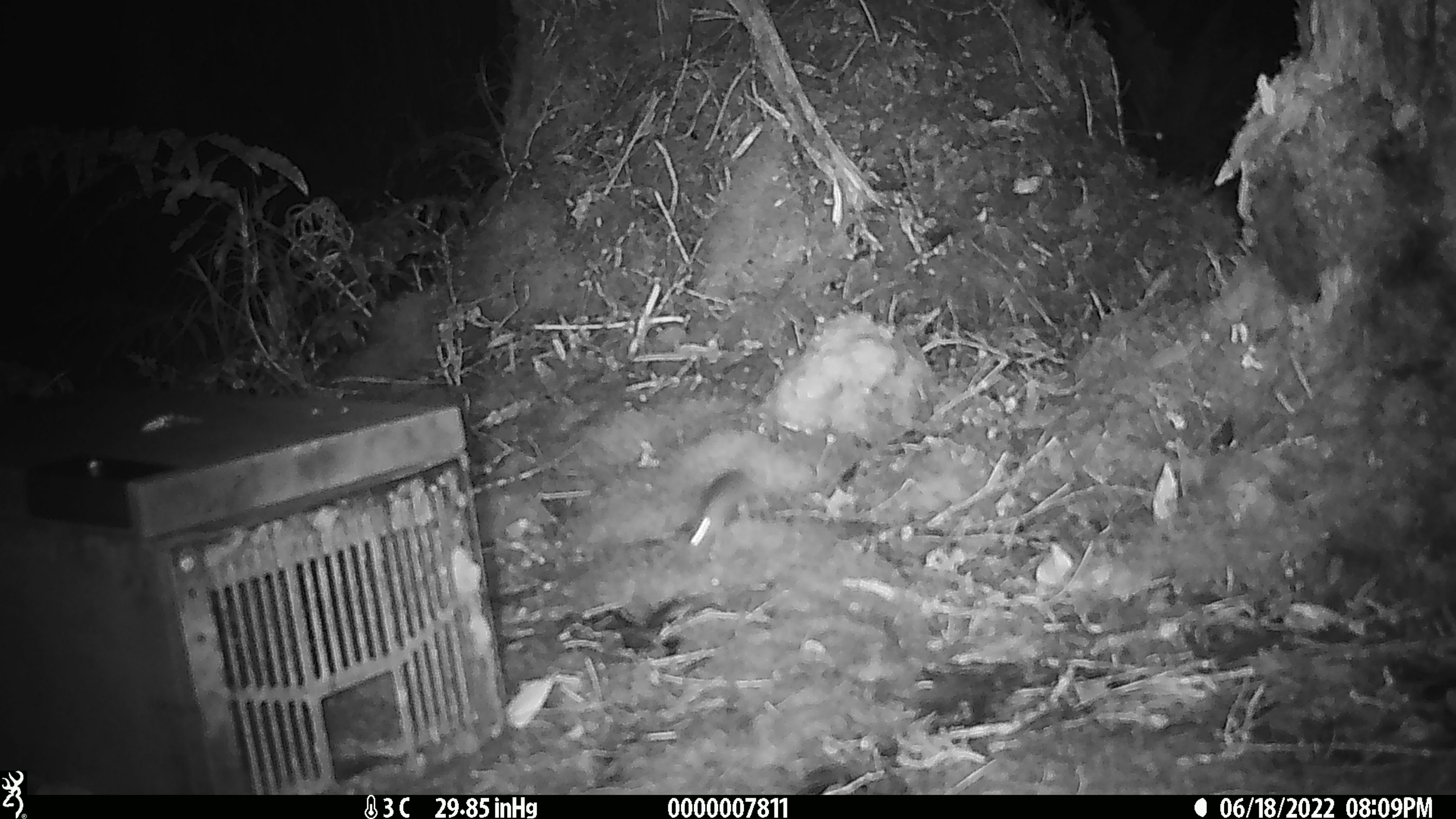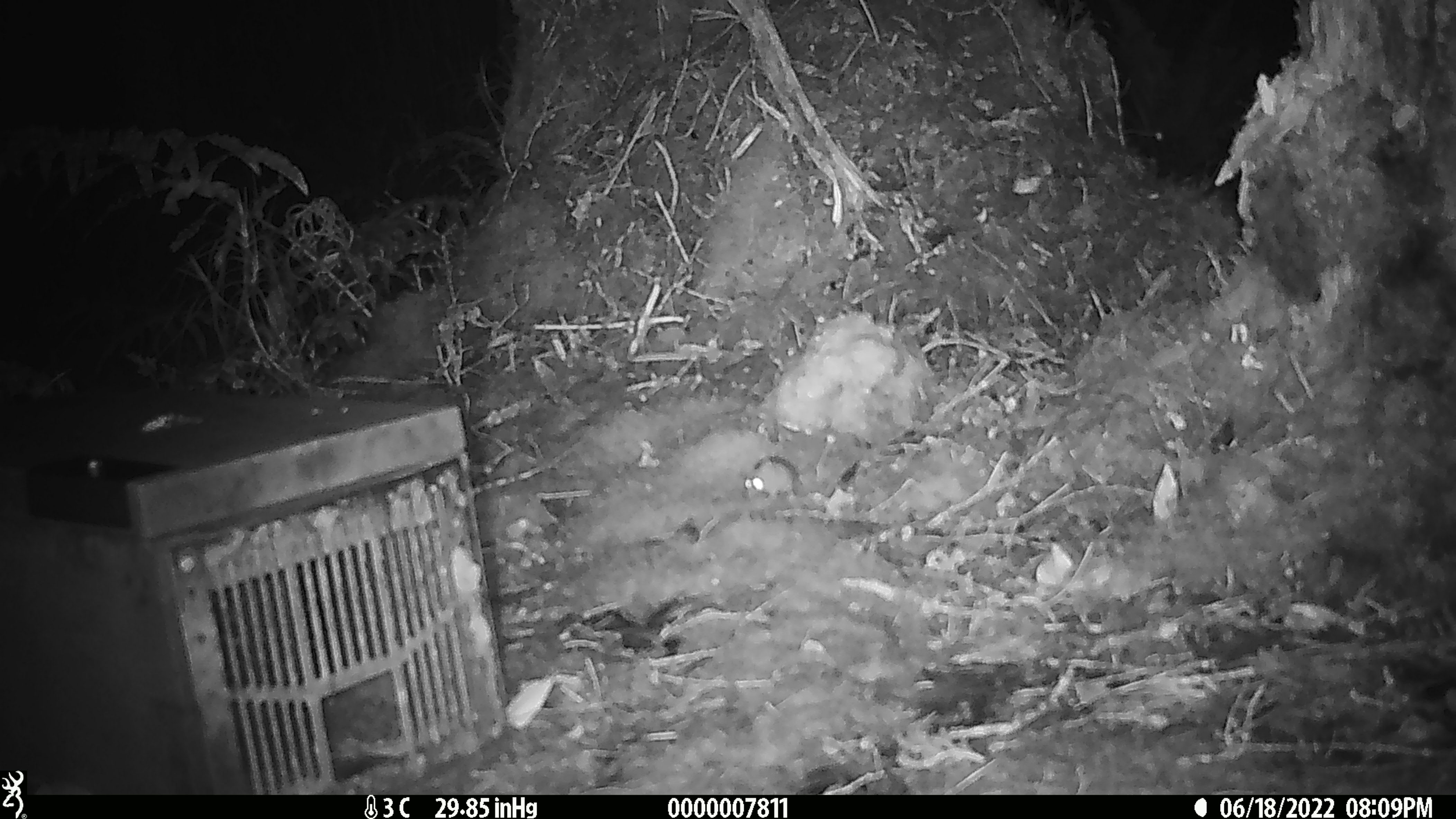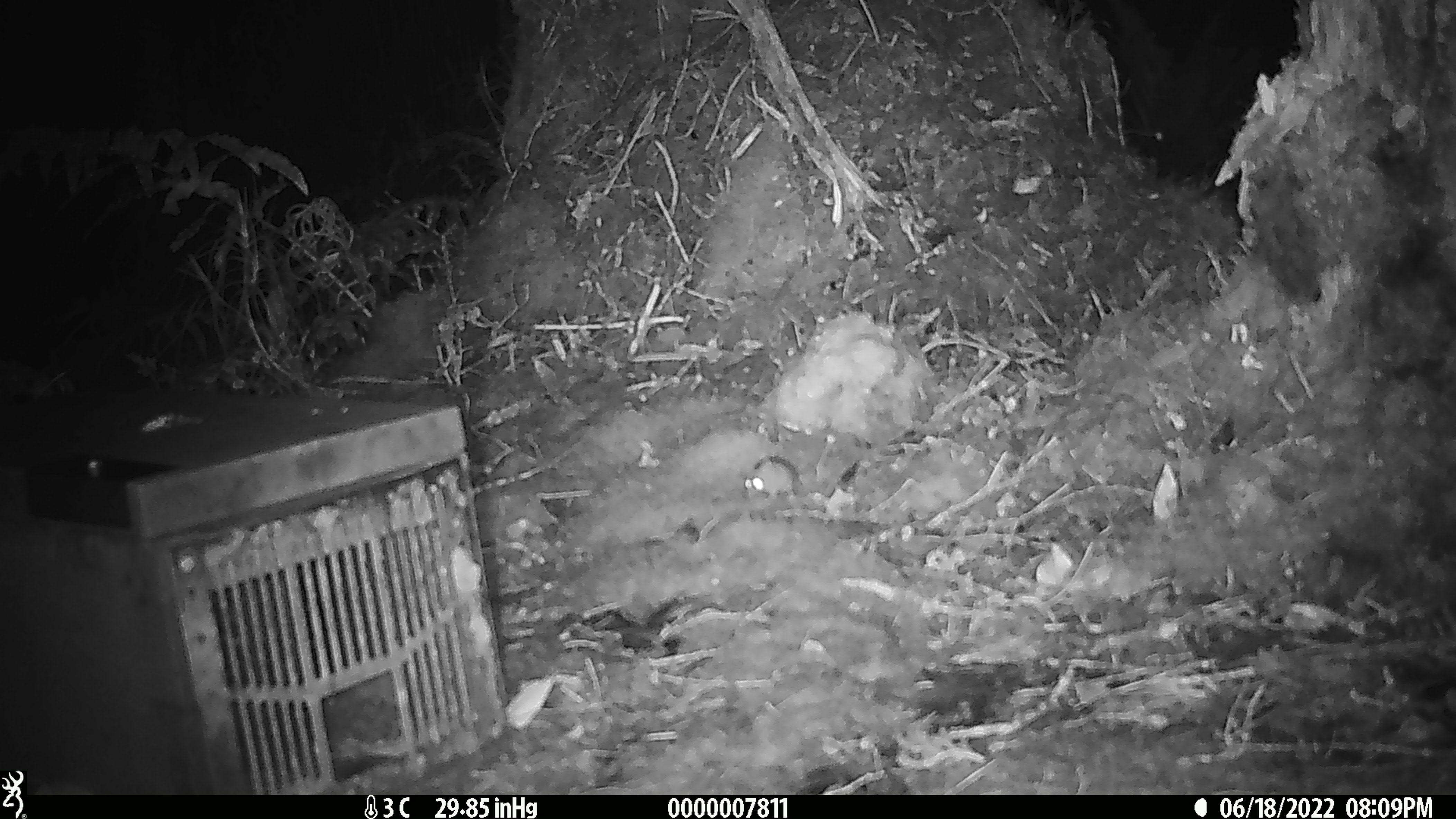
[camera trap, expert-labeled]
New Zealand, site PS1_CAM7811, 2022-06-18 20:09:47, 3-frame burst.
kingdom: Animalia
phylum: Chordata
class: Mammalia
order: Rodentia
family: Muridae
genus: Mus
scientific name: Mus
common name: mouse